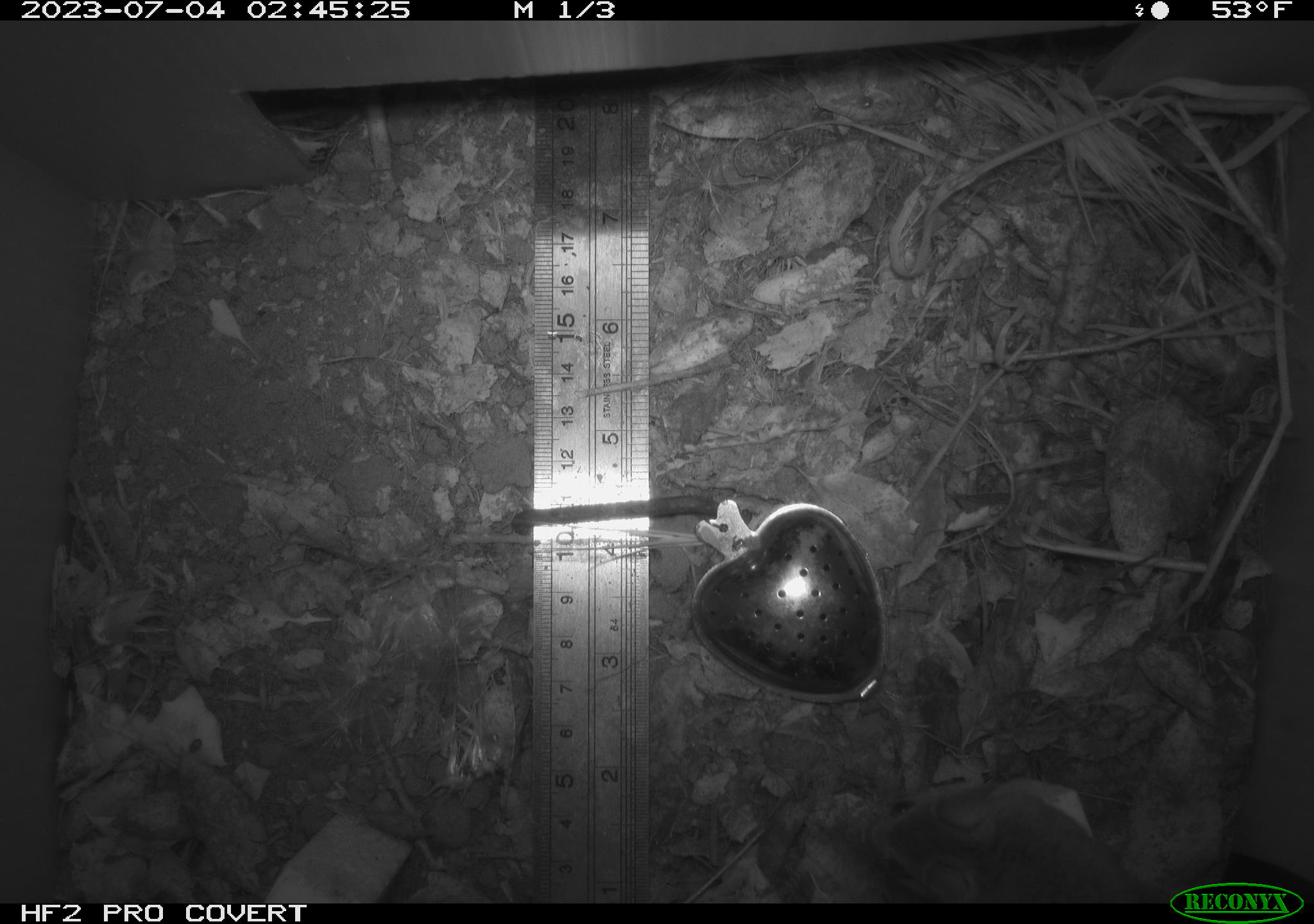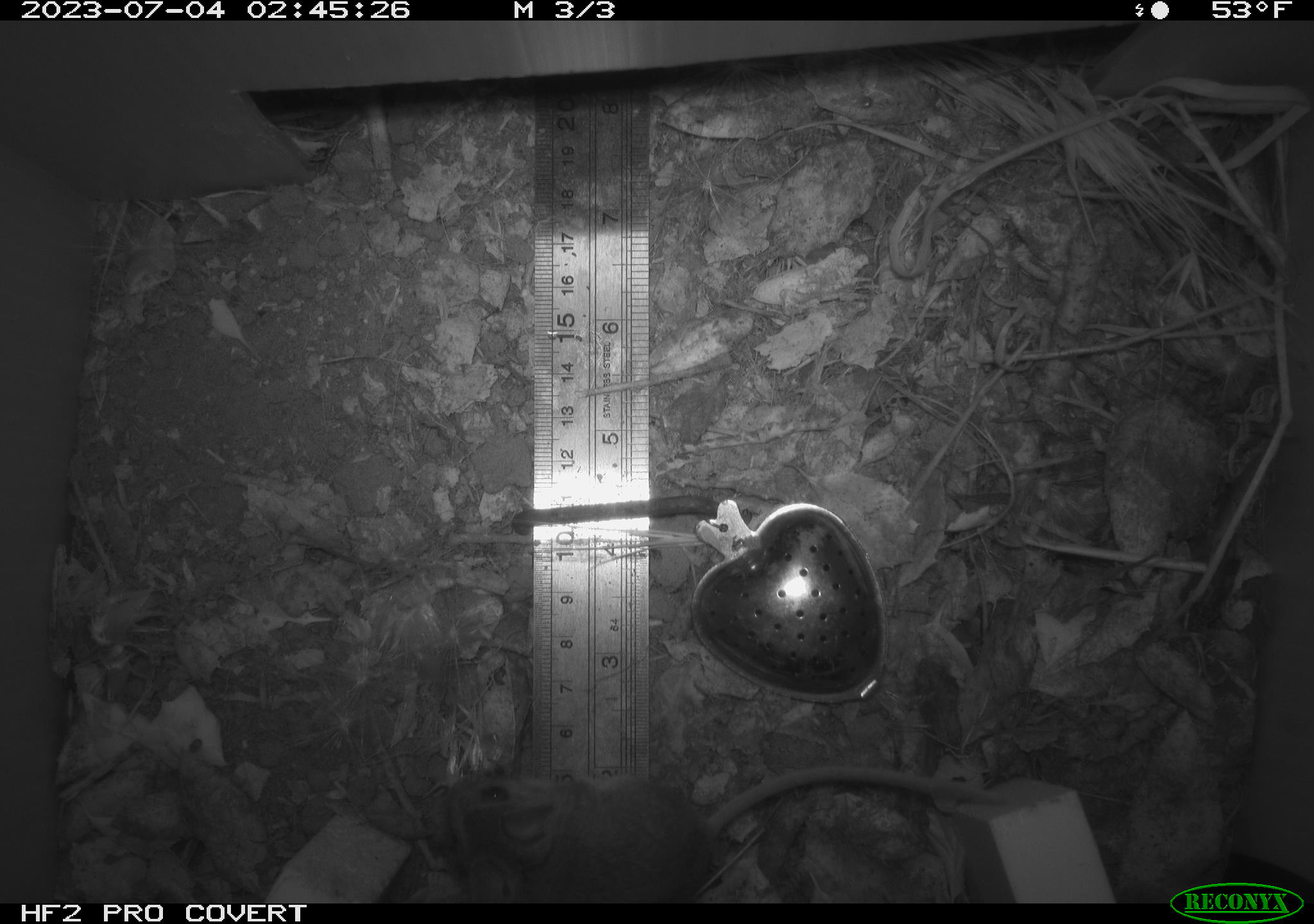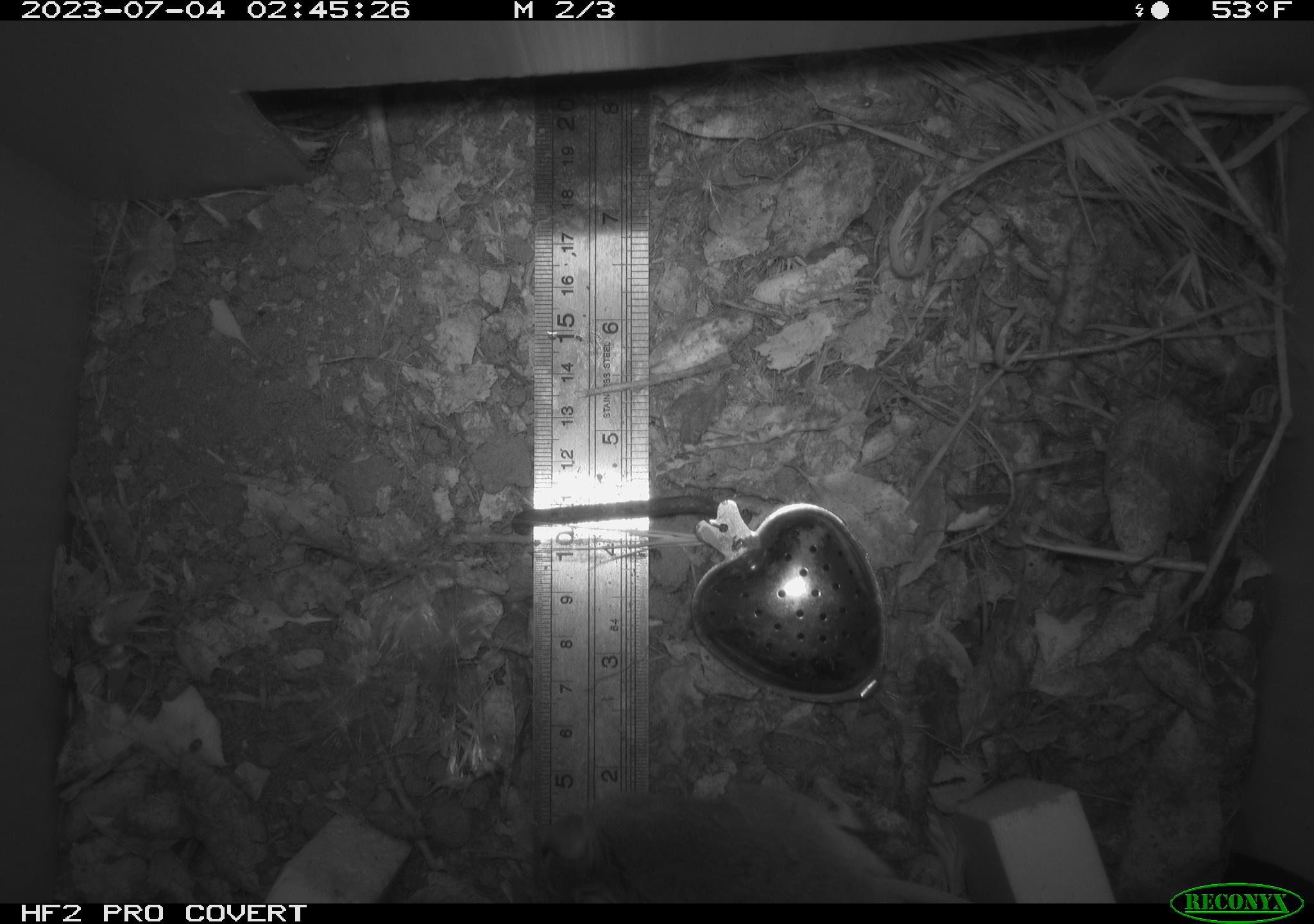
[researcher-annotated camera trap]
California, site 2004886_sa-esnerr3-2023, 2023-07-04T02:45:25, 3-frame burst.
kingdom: Animalia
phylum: Chordata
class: Mammalia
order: Rodentia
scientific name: Rodentia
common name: mouse species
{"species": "mouse species (Rodentia)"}